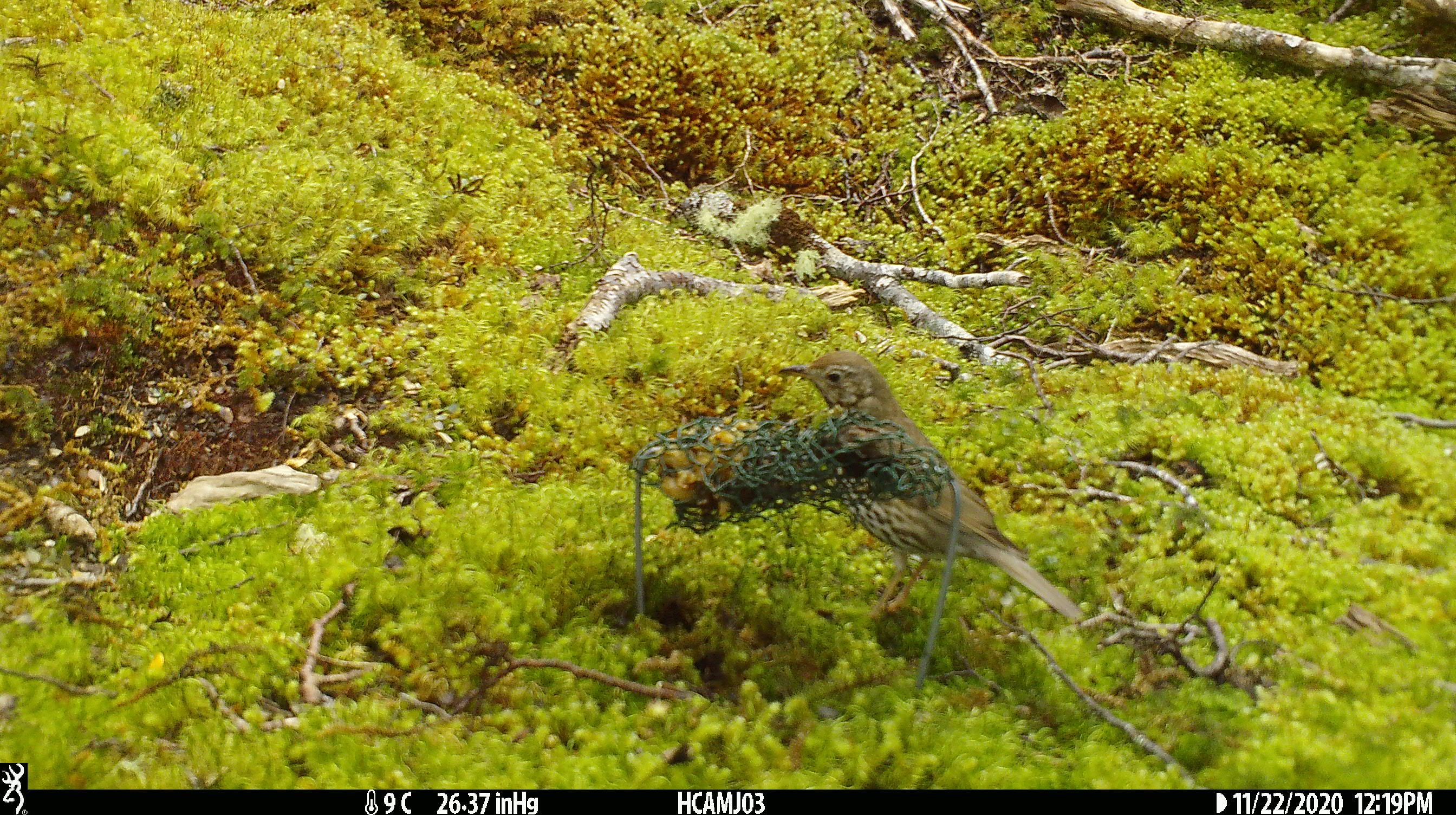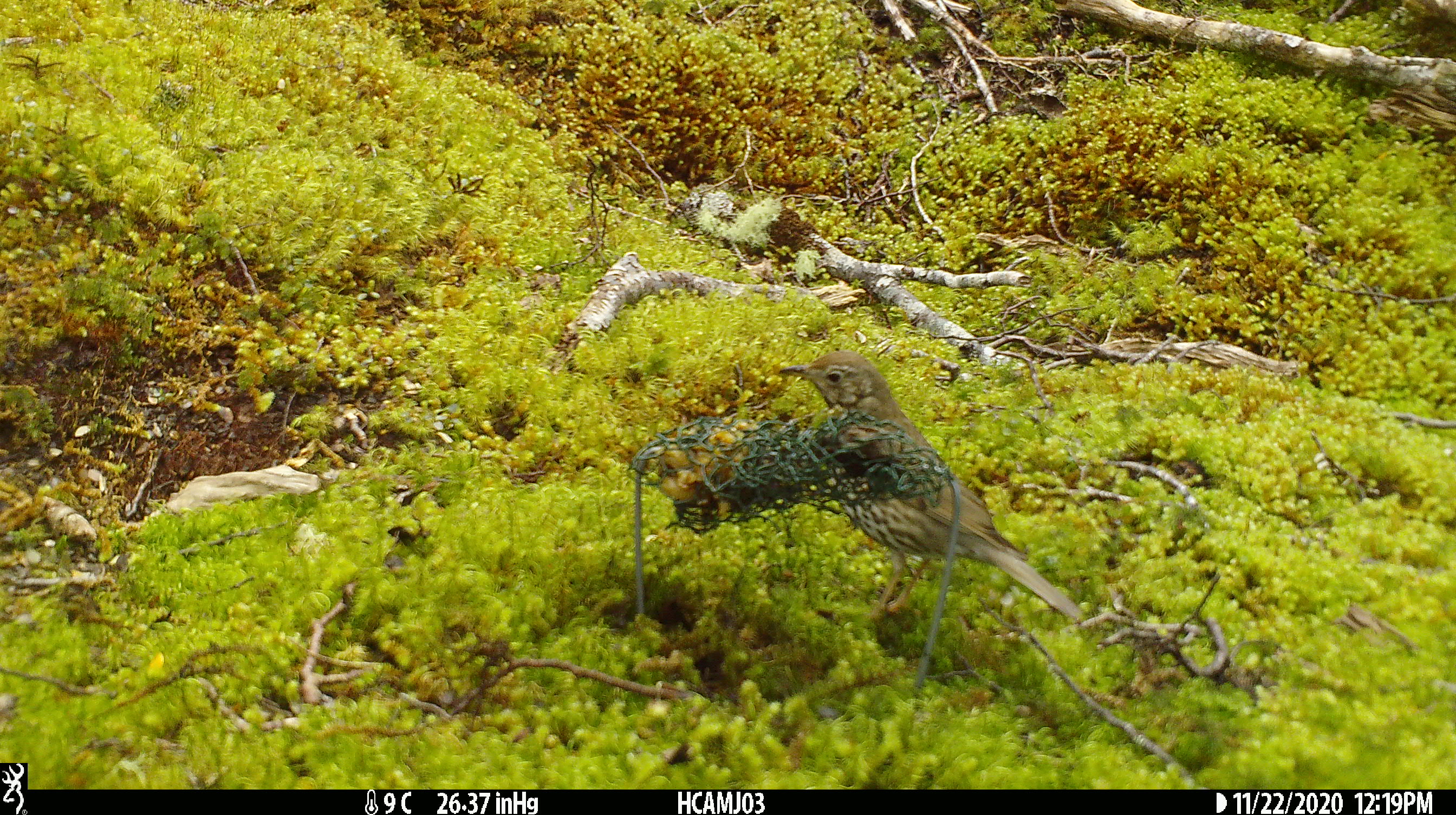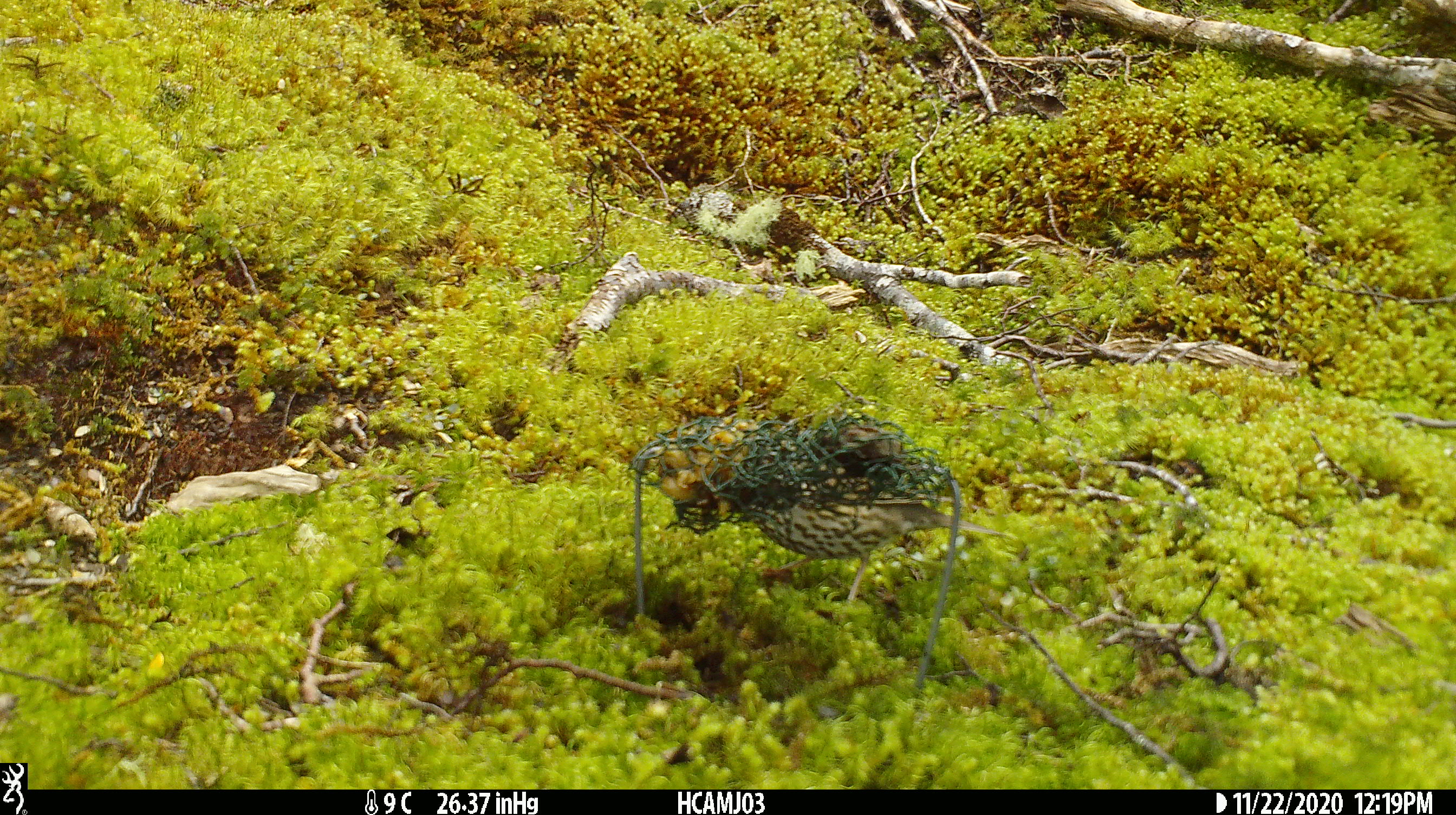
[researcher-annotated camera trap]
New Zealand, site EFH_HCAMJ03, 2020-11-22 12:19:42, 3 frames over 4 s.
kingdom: Animalia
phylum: Chordata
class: Aves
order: Passeriformes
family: Turdidae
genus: Turdus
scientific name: Turdus philomelos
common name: song thrush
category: thrush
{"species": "thrush (song thrush) (Turdus philomelos)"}